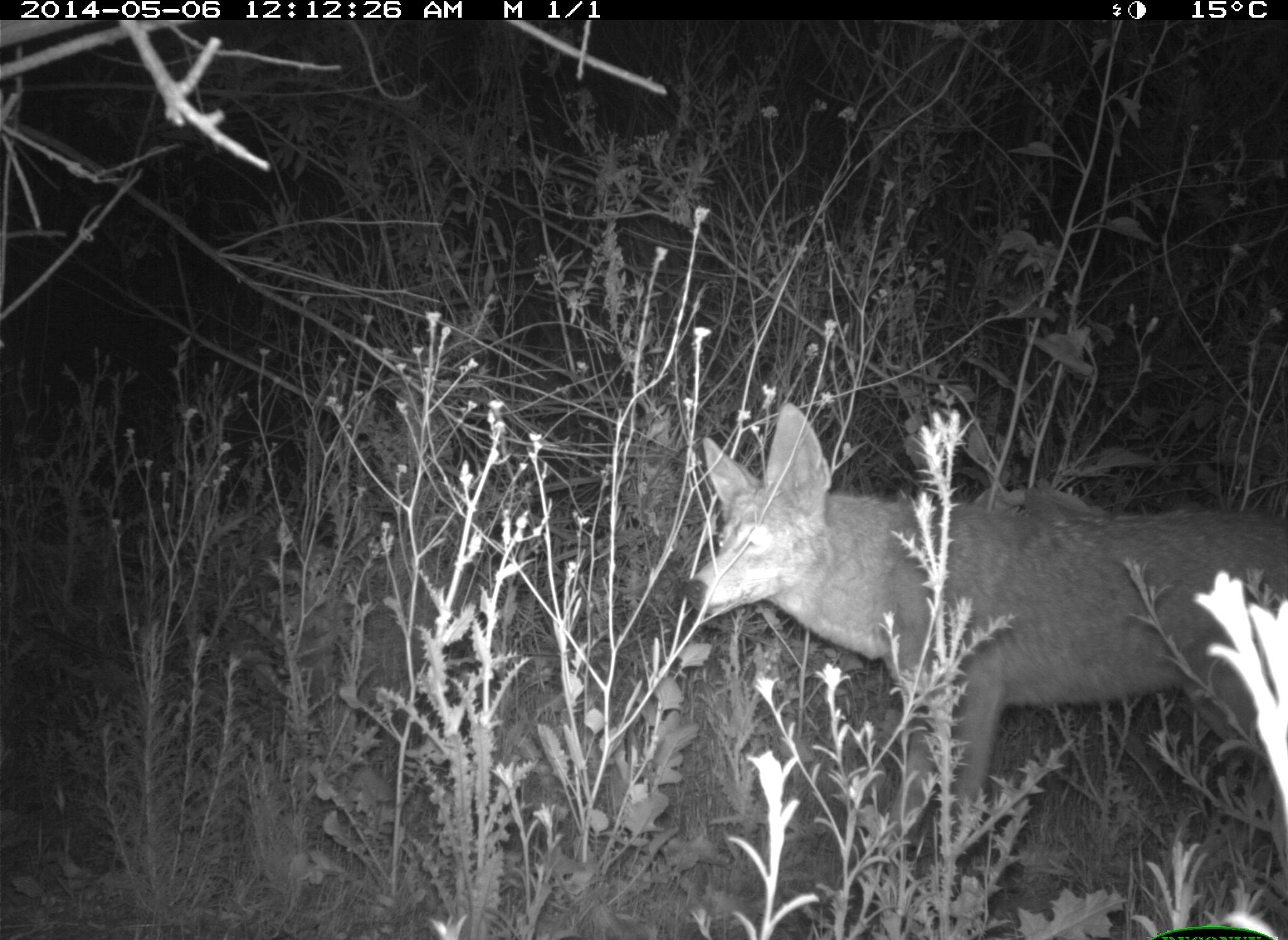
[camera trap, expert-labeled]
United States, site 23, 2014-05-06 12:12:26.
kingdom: Animalia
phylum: Chordata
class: Mammalia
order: Carnivora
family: Canidae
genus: Canis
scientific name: Canis latrans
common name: coyote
Coyote (Canis latrans).